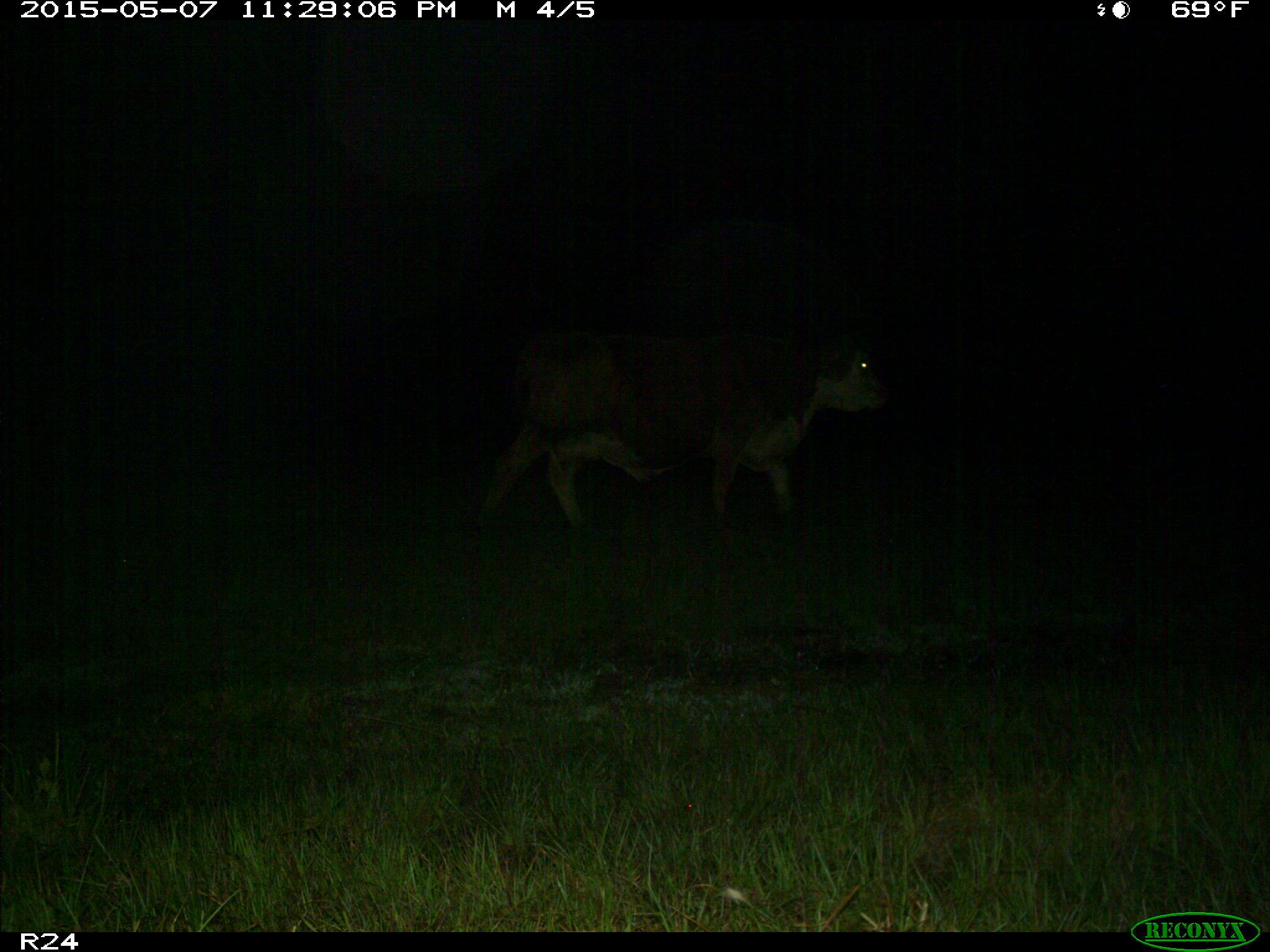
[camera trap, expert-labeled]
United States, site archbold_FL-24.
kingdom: Animalia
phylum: Chordata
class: Mammalia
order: Artiodactyla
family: Bovidae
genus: Bos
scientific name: Bos taurus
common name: domestic cow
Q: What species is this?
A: Bos taurus (domestic cow).